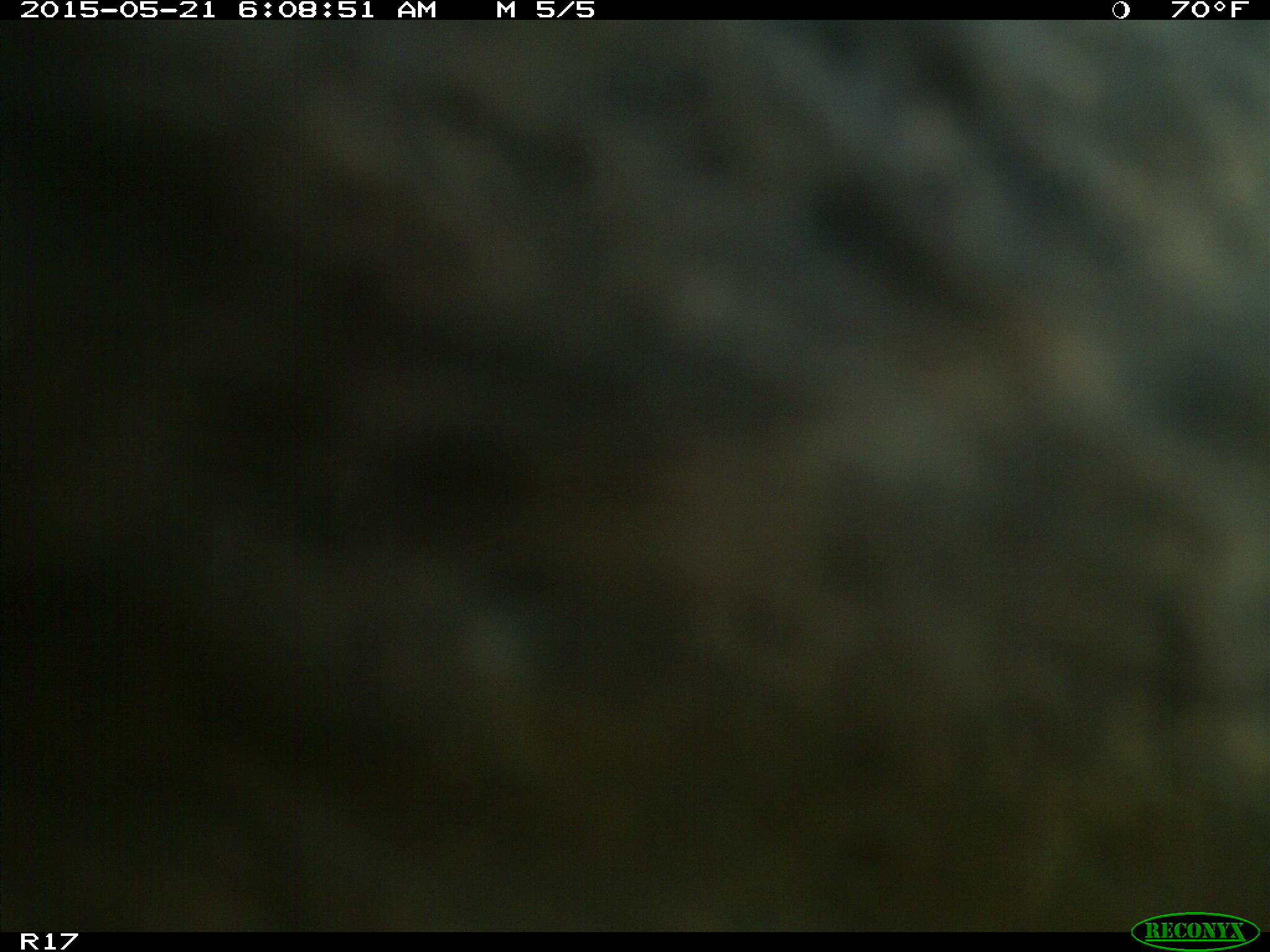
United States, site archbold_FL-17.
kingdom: Animalia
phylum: Chordata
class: Mammalia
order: Artiodactyla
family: Bovidae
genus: Bos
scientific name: Bos taurus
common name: domestic cow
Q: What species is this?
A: Bos taurus (domestic cow).